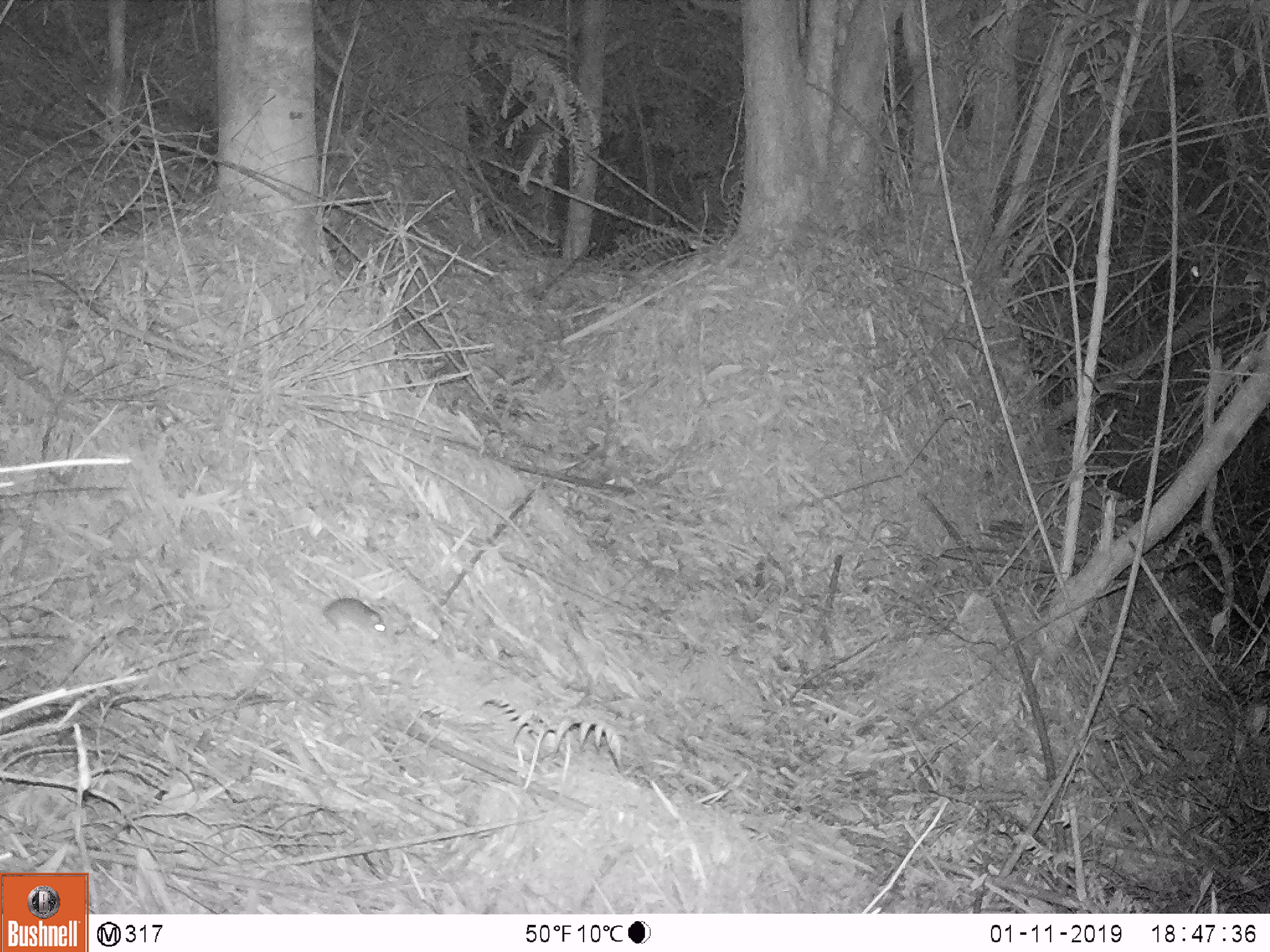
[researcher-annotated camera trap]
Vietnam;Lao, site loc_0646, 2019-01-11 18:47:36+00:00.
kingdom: Animalia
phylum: Chordata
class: Mammalia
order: Rodentia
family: Muridae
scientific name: Muridae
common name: old-world mice and rats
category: unidentified murid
Unidentified murid (old-world mice and rats) (Muridae). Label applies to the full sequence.